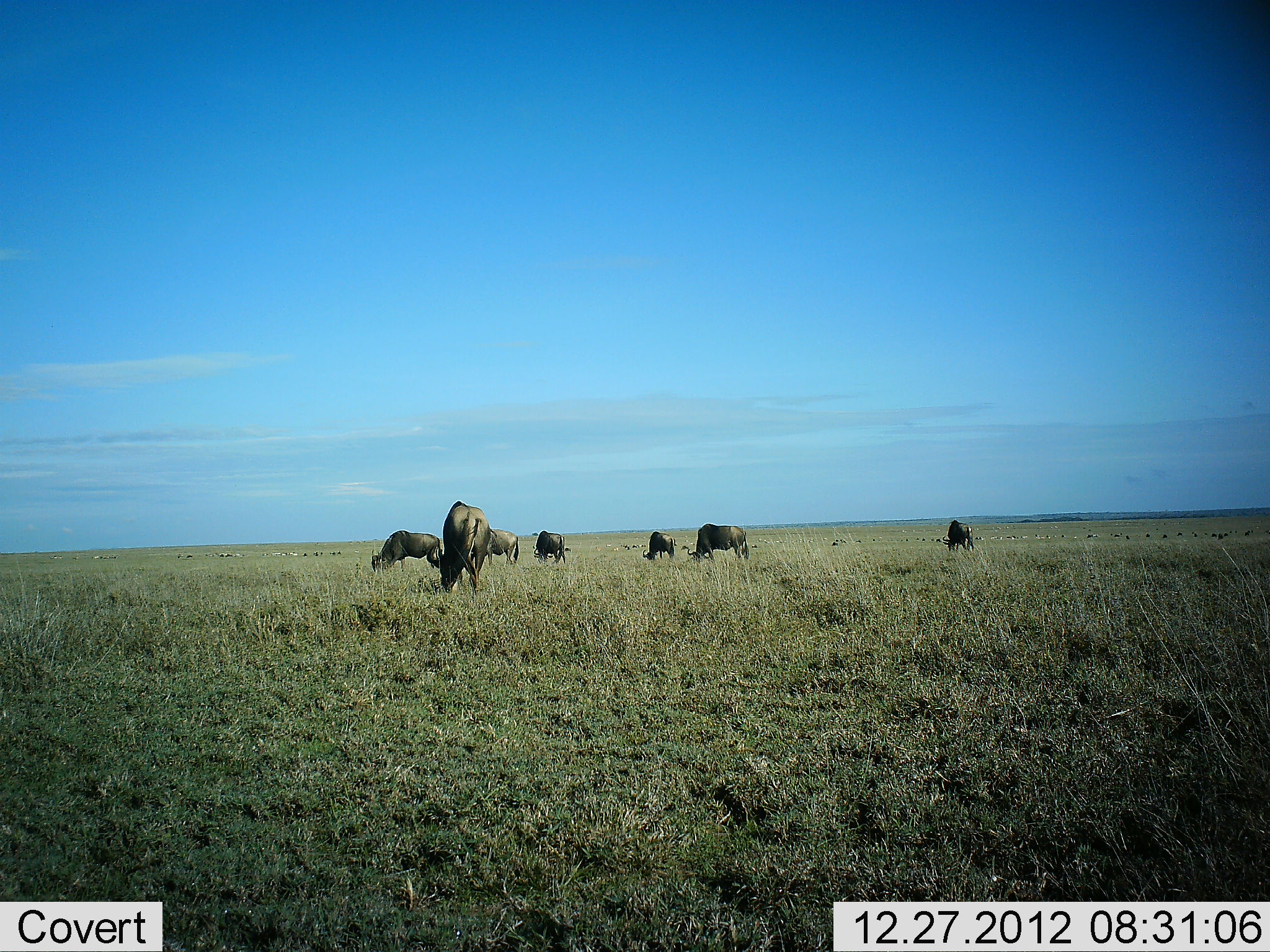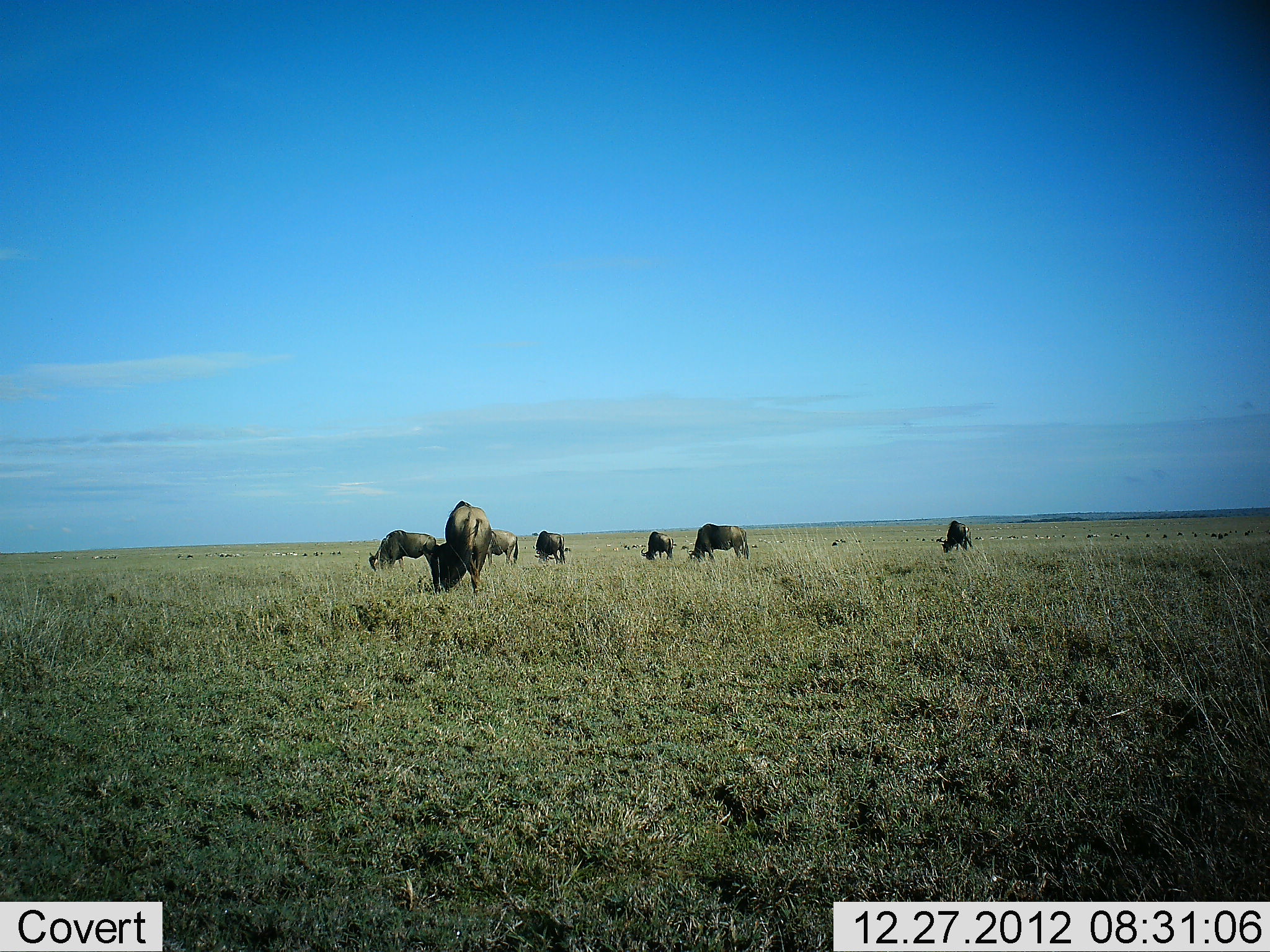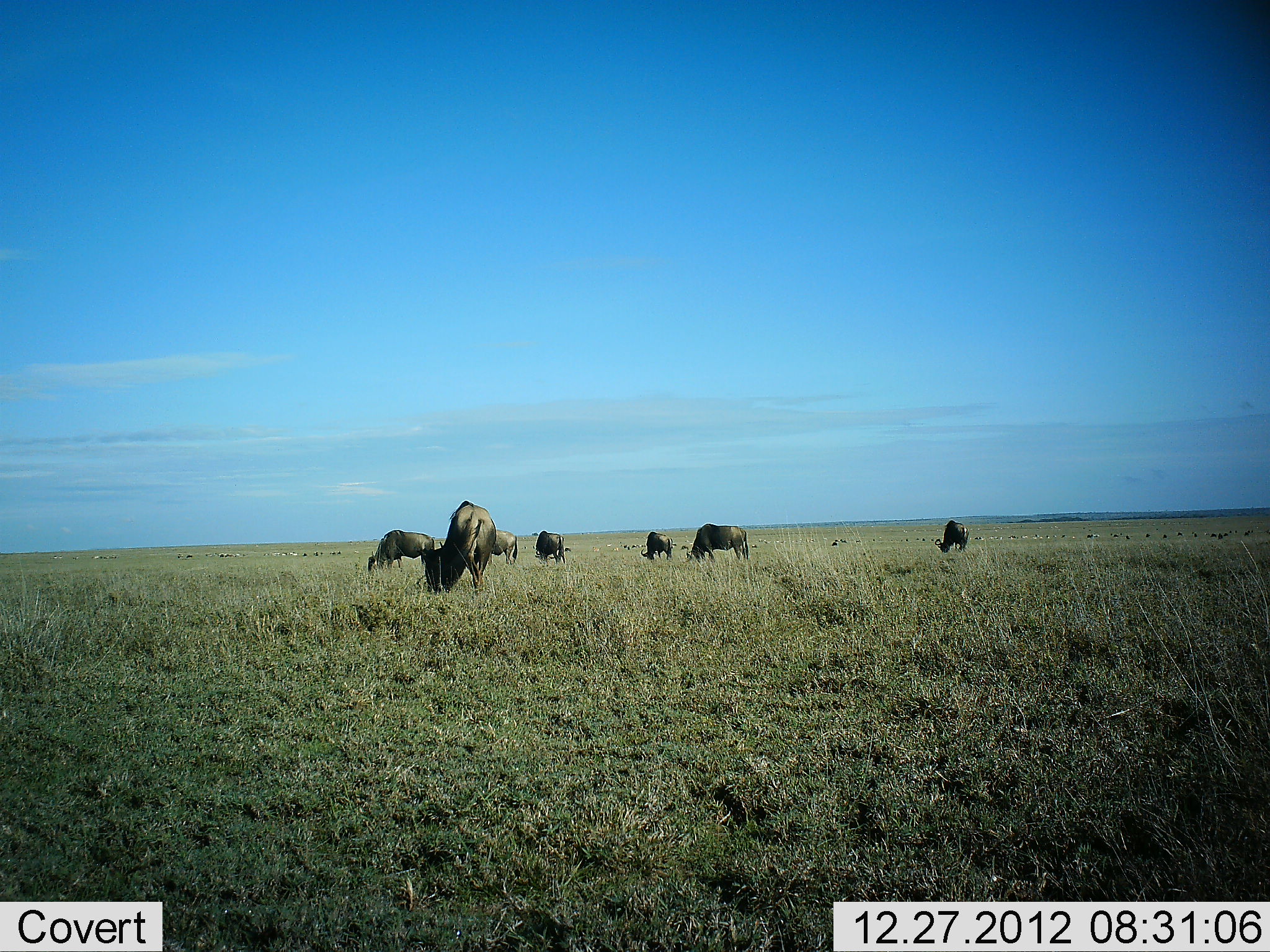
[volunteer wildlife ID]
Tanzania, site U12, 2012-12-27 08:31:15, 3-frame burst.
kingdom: Animalia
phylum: Chordata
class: Mammalia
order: Artiodactyla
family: Bovidae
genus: Connochaetes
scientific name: Connochaetes taurinus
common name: blue wildebeest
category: wildebeest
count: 7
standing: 60%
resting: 0%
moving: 0%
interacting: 0%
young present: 0%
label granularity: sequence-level